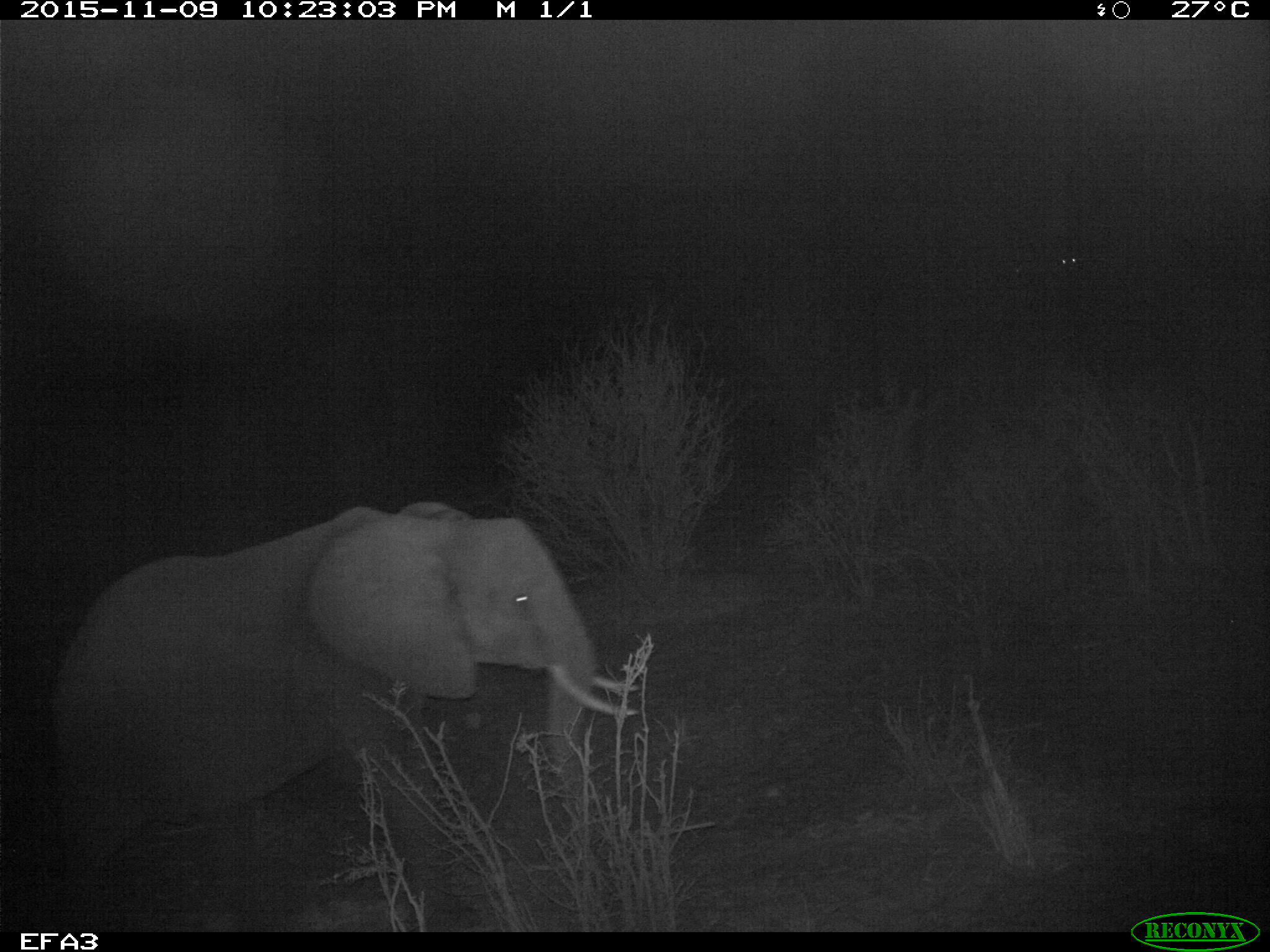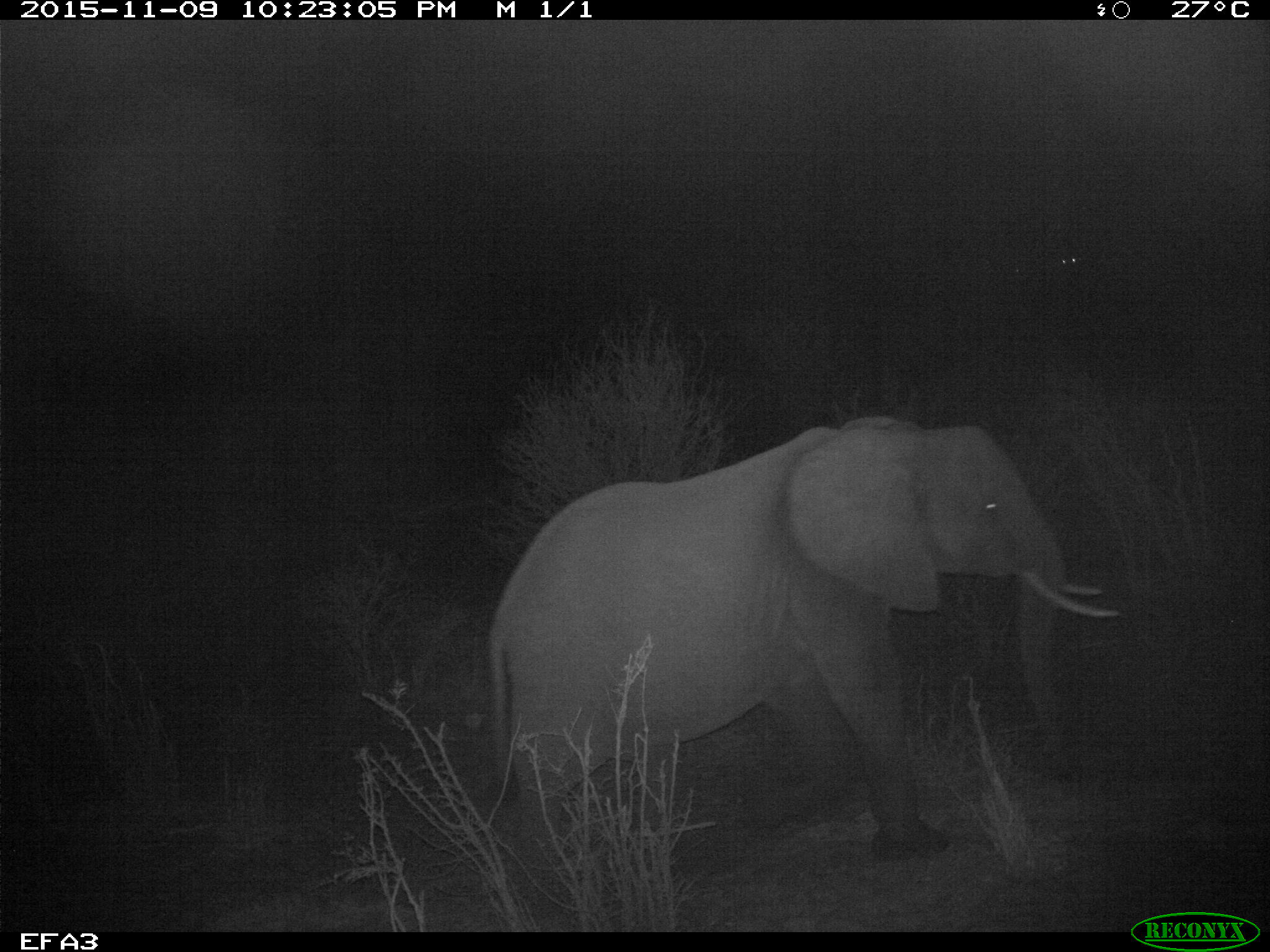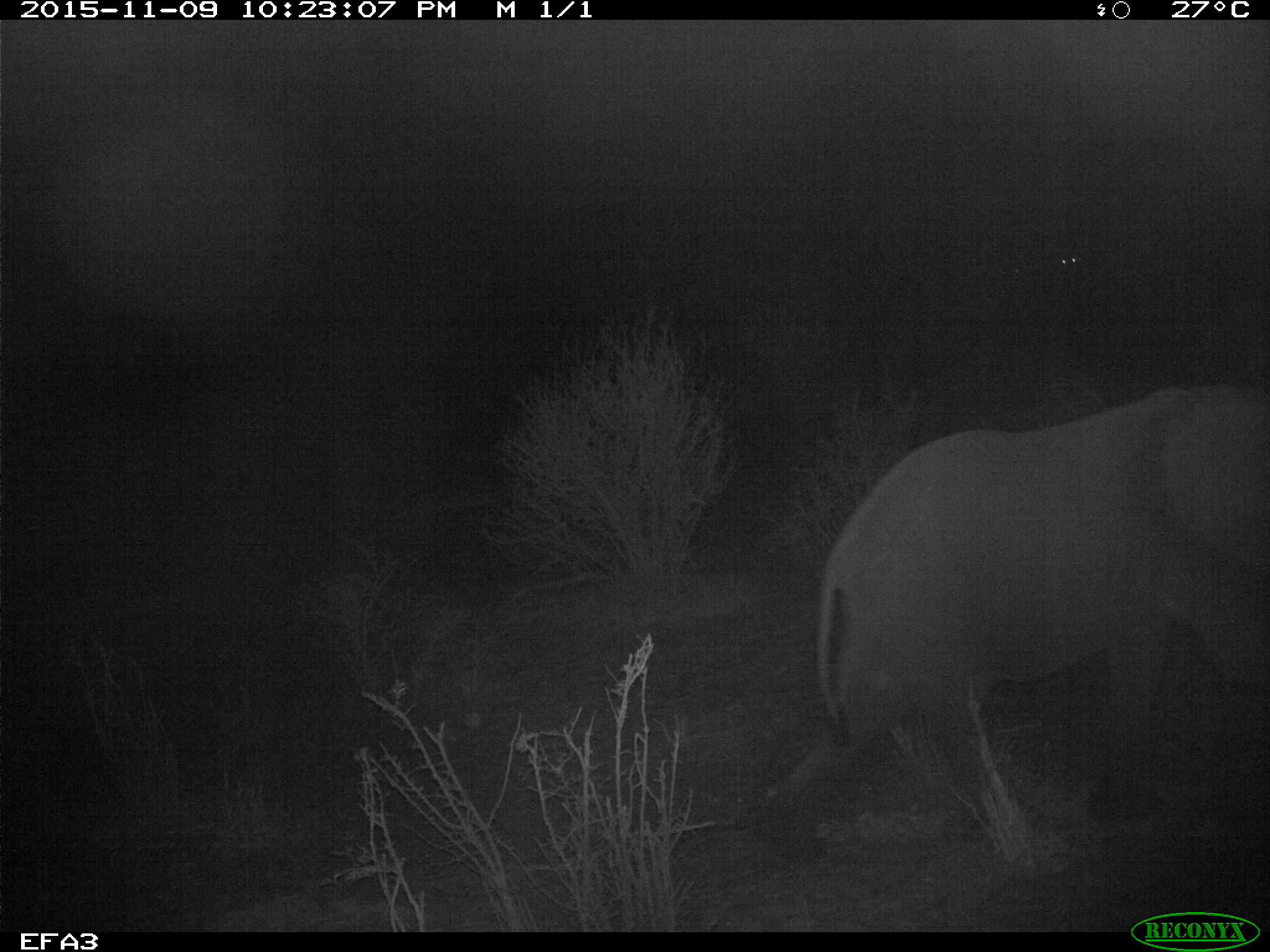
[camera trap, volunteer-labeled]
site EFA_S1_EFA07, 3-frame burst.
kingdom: Animalia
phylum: Chordata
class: Mammalia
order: Proboscidea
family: Elephantidae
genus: Loxodonta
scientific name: Loxodonta africana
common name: african bush elephant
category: elephant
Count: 1.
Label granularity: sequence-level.